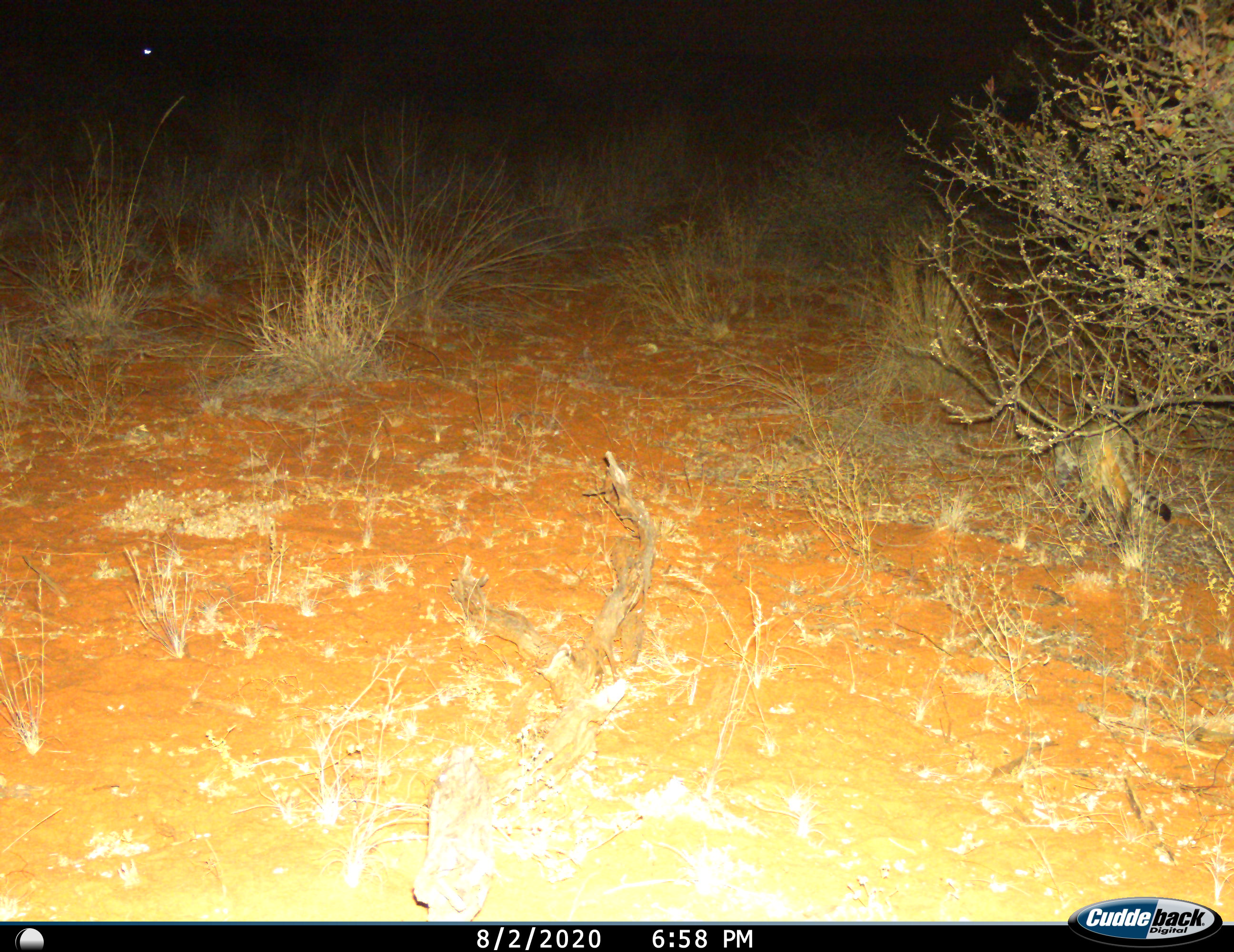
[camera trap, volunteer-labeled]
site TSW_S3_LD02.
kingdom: Animalia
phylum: Chordata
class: Mammalia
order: Carnivora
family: Felidae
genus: Felis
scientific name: Felis lybica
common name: african wild cat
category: africanwildcat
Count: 1.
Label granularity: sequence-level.